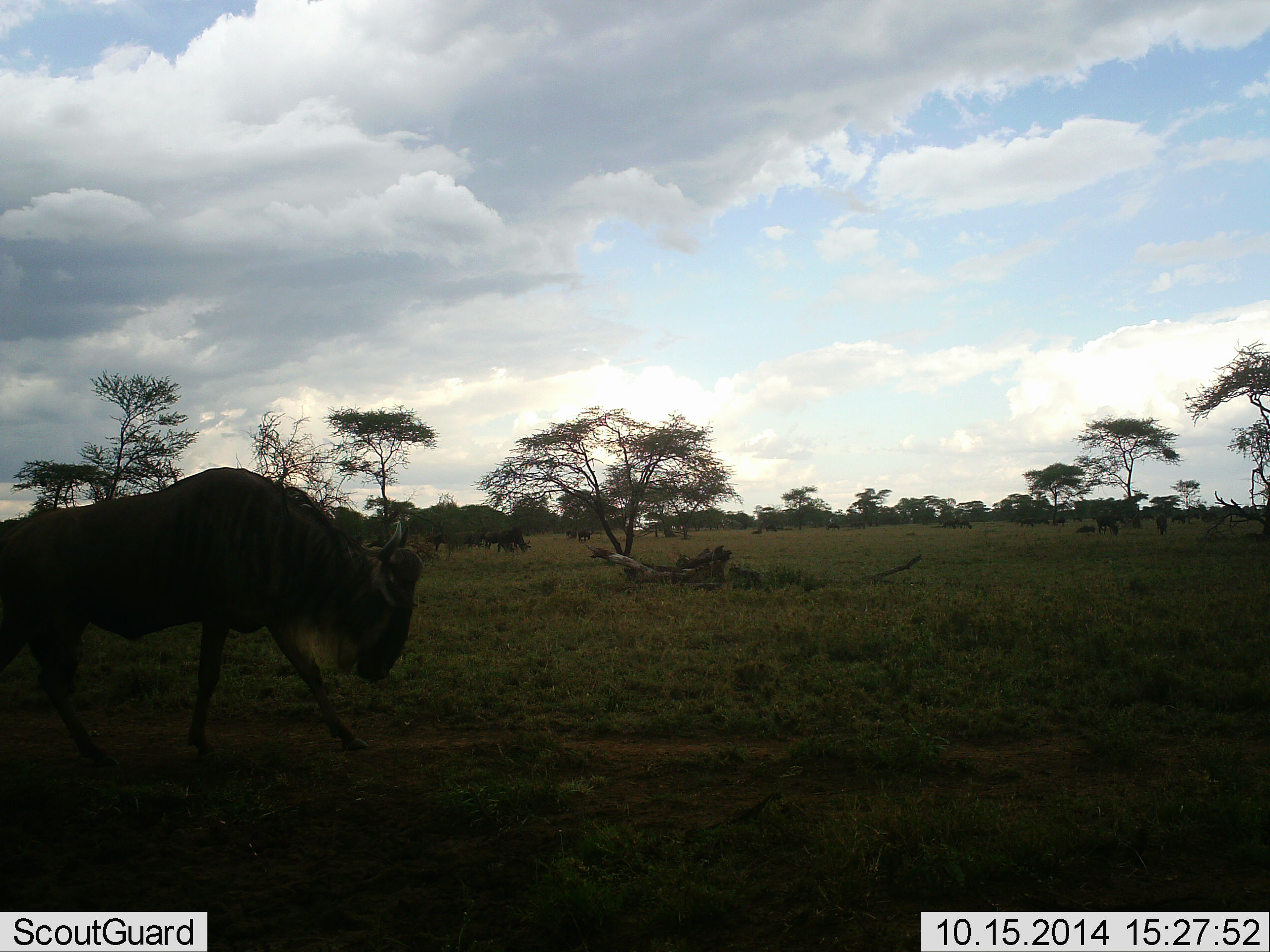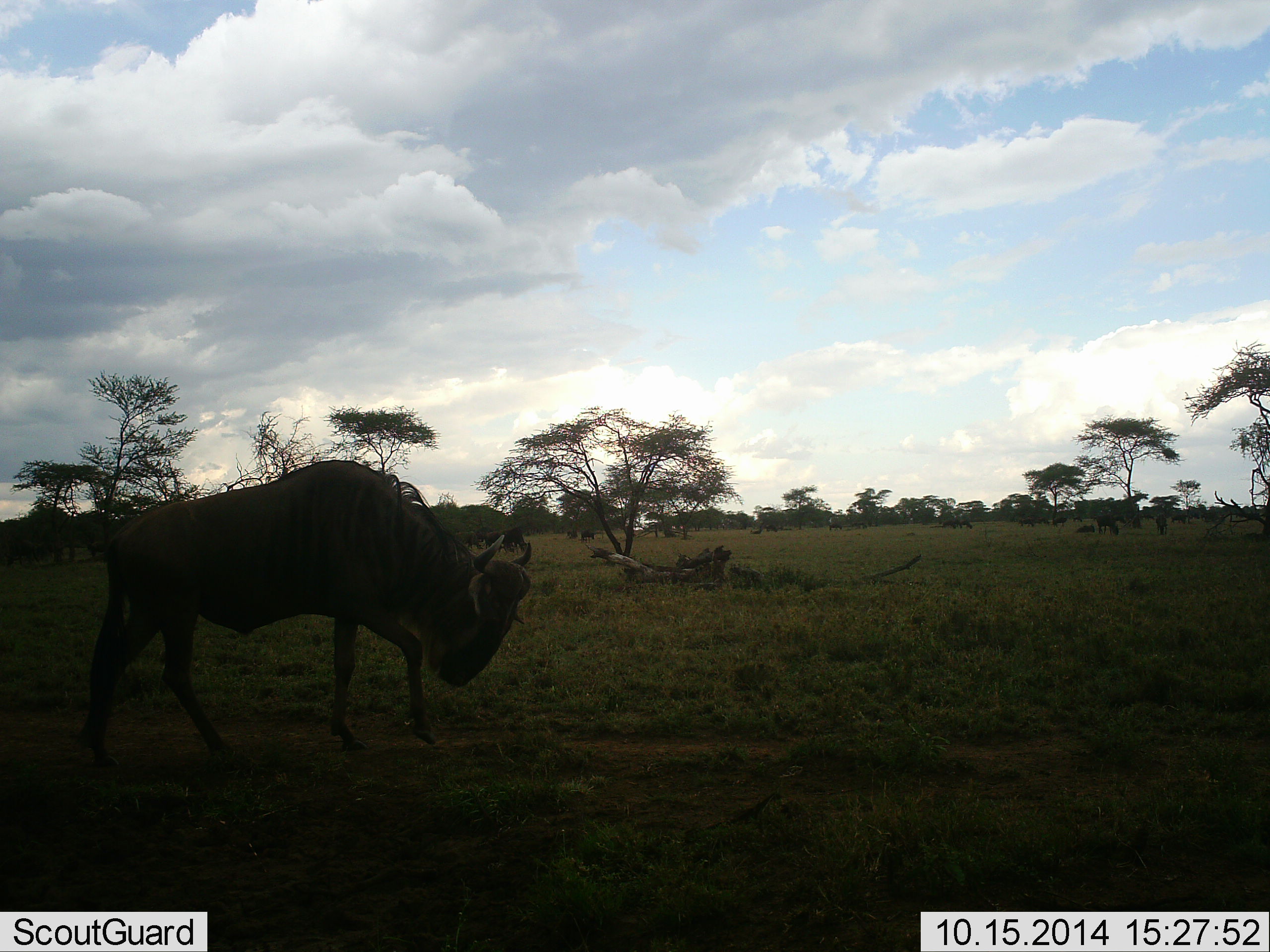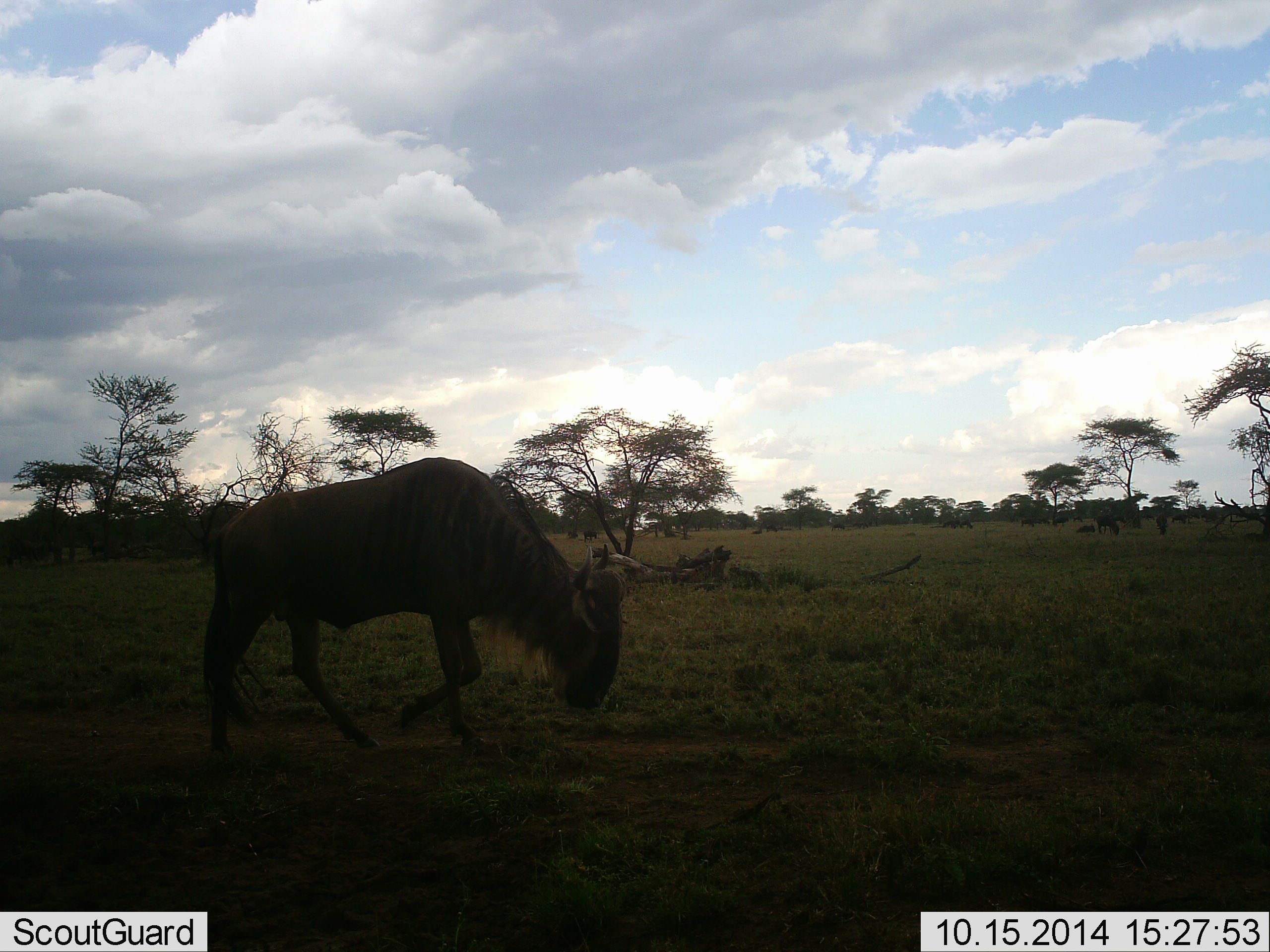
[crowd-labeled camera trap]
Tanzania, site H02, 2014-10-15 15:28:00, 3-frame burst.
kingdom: Animalia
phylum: Chordata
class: Mammalia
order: Artiodactyla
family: Bovidae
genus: Connochaetes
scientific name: Connochaetes taurinus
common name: blue wildebeest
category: wildebeest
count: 1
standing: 20%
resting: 0%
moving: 90%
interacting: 0%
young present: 0%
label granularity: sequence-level